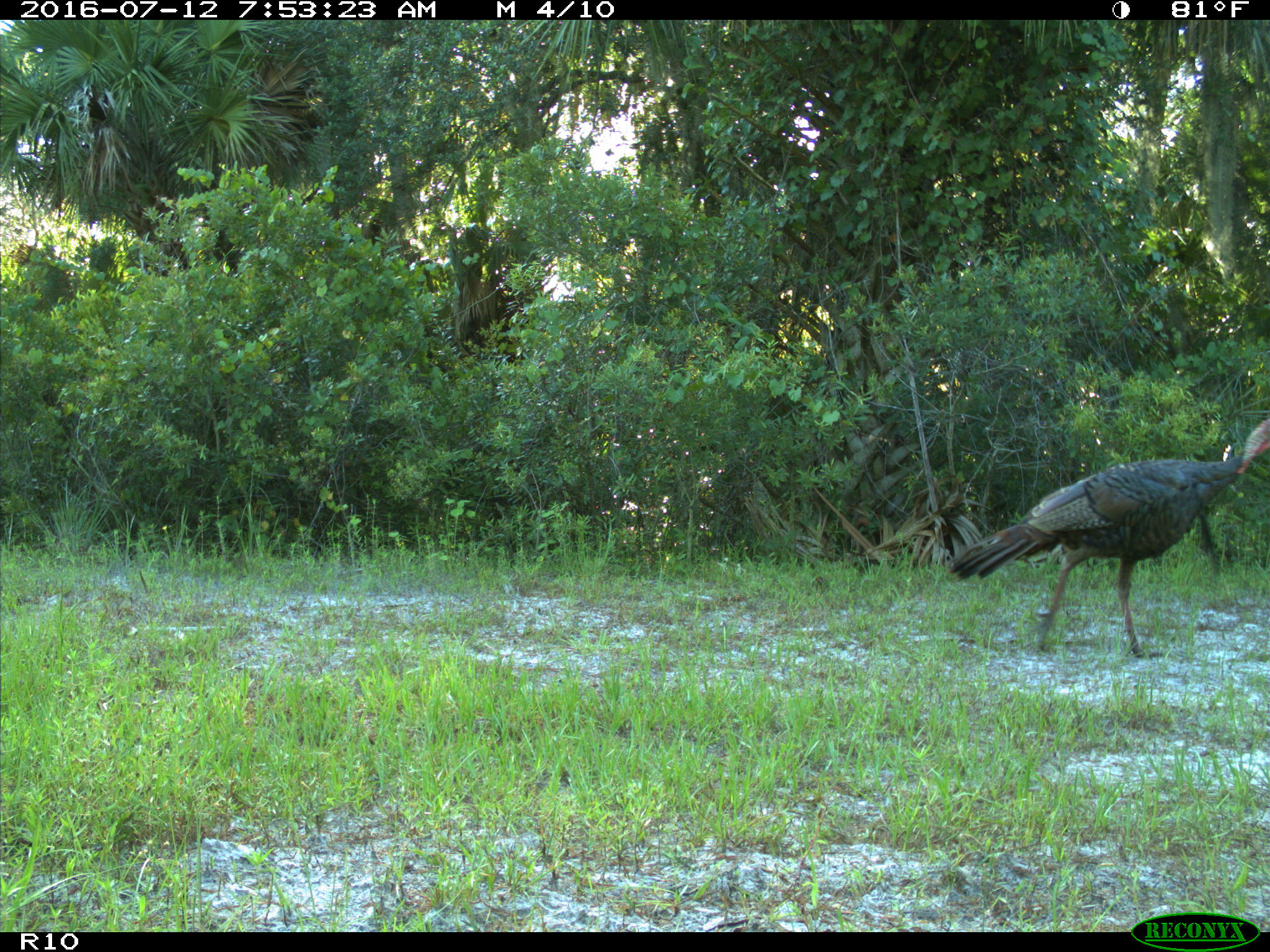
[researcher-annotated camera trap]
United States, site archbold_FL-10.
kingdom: Animalia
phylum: Chordata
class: Aves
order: Galliformes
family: Phasianidae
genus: Meleagris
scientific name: Meleagris gallopavo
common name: wild turkey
Meleagris gallopavo (wild turkey).